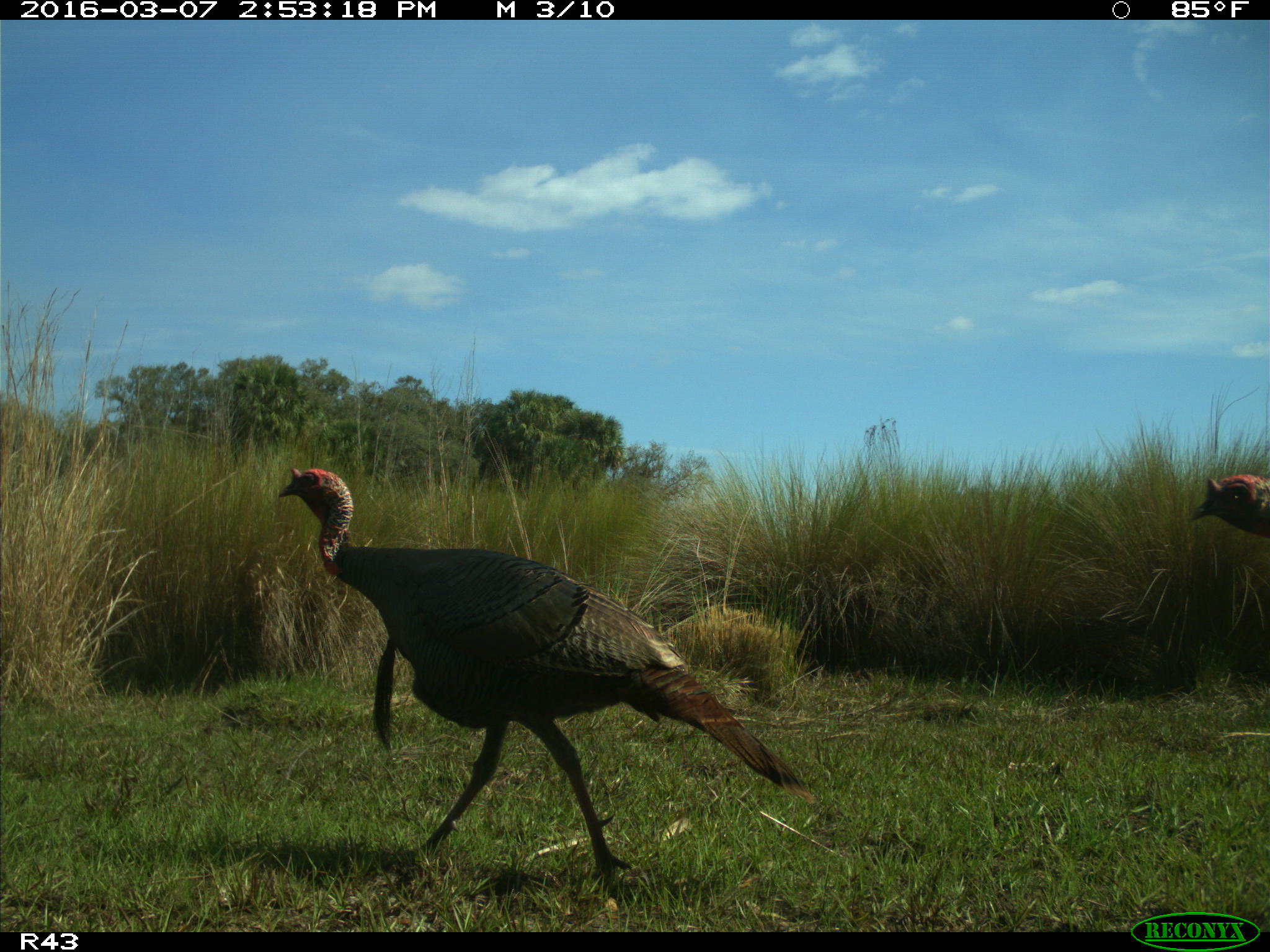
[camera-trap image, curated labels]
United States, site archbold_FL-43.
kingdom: Animalia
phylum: Chordata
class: Aves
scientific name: Aves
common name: birds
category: unidentified bird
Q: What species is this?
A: Unidentified bird (birds) (Aves).